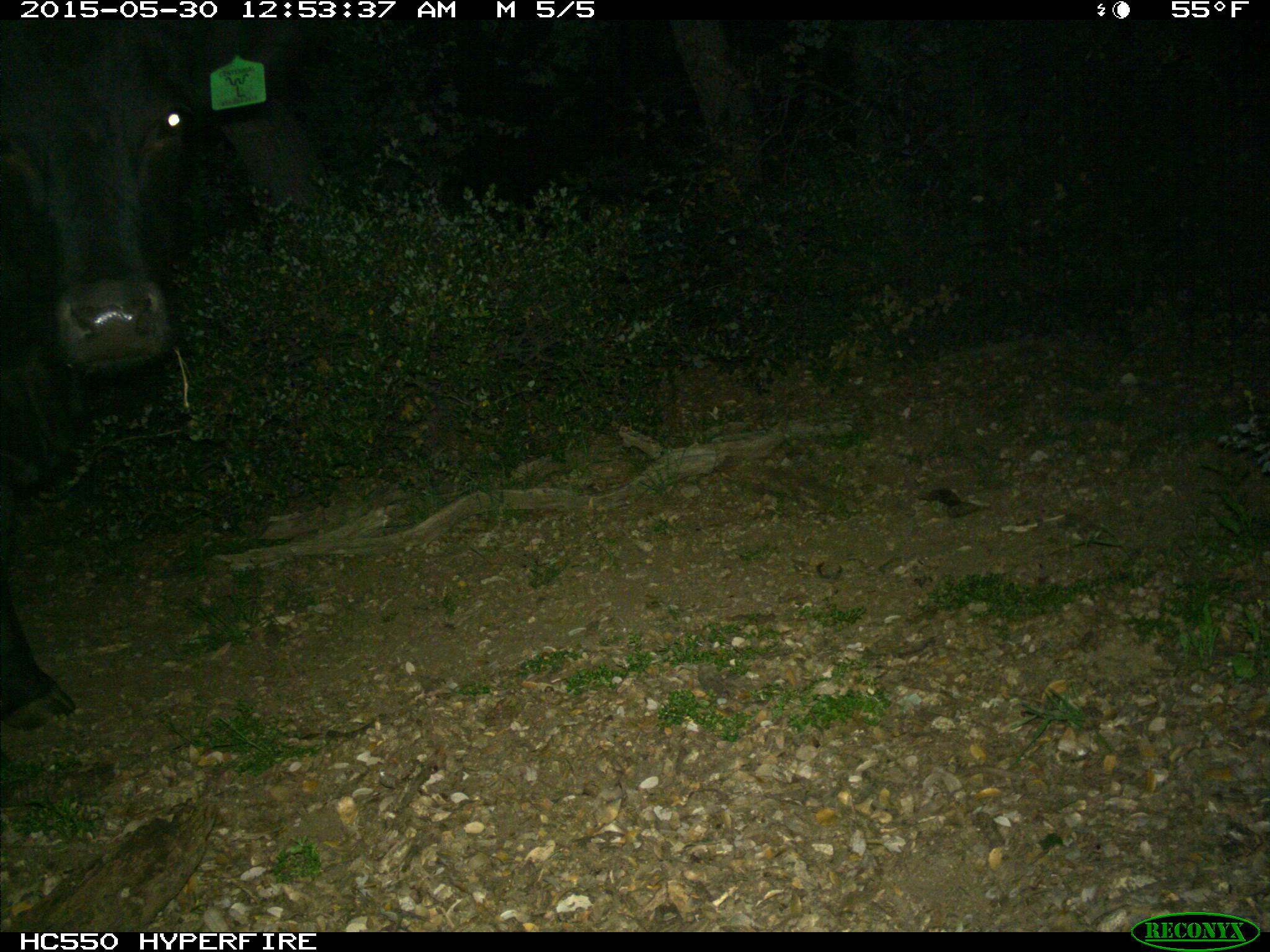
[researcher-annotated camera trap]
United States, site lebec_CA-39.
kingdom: Animalia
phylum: Chordata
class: Mammalia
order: Artiodactyla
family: Bovidae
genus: Bos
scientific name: Bos taurus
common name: domestic cow